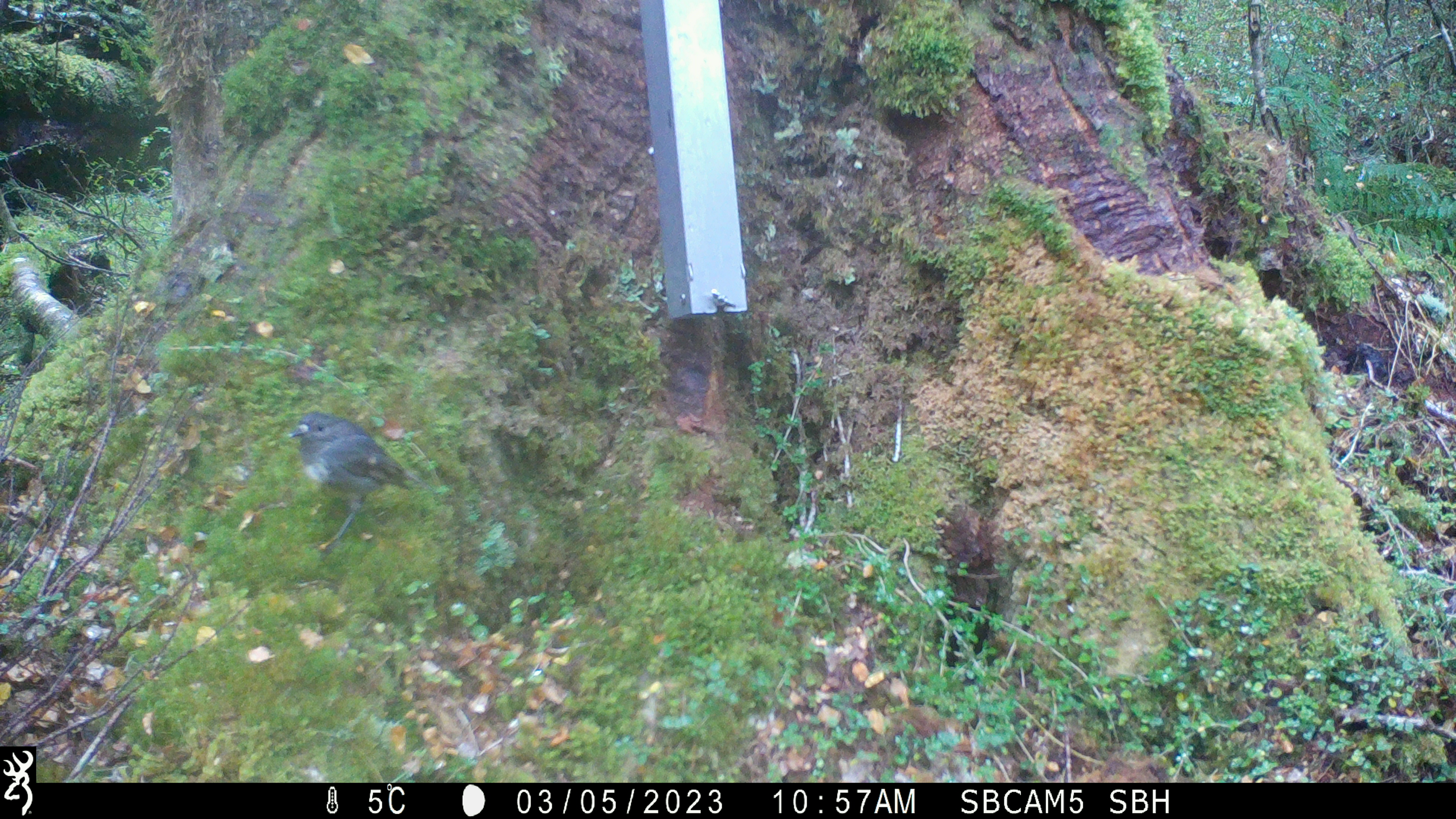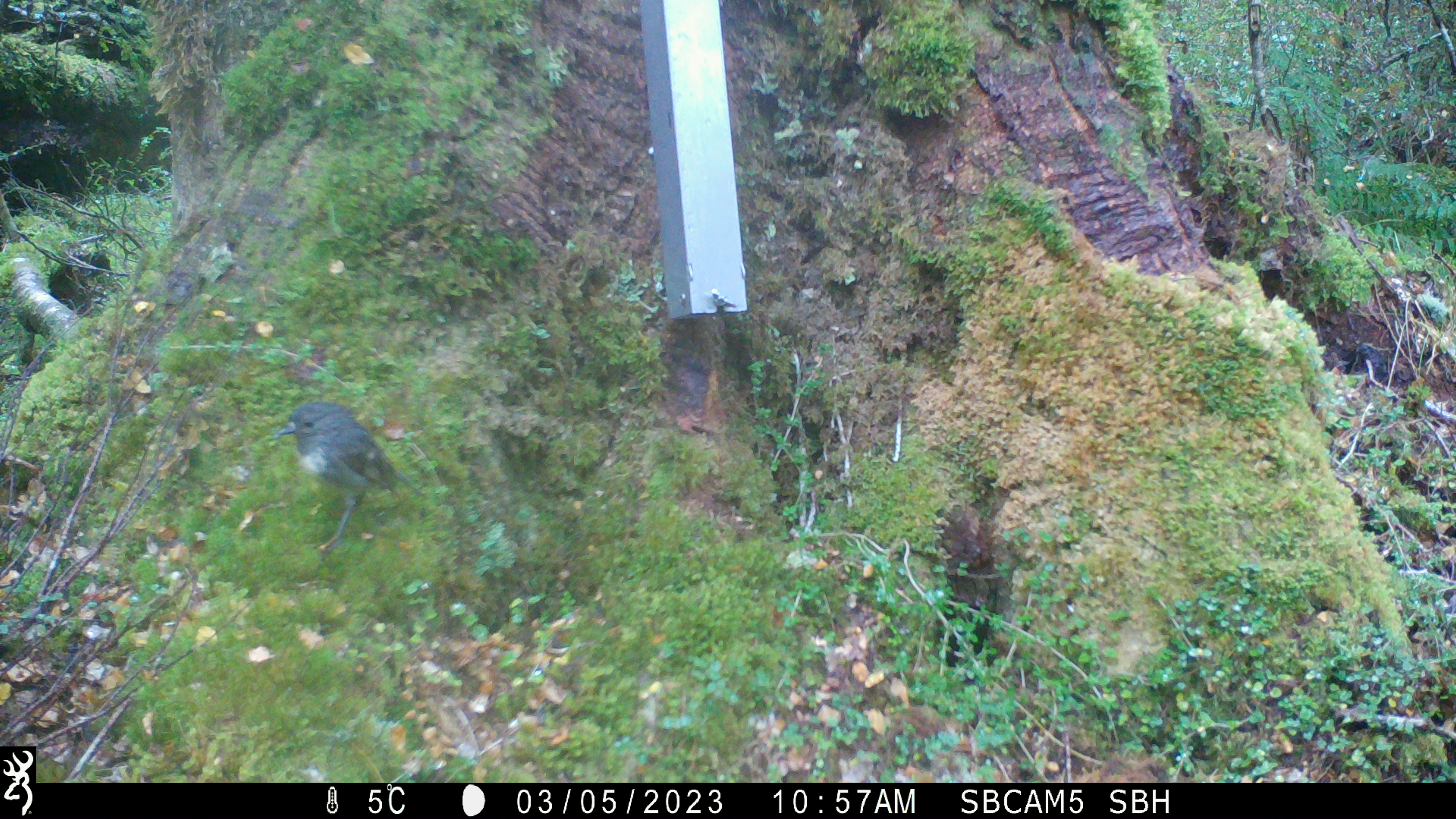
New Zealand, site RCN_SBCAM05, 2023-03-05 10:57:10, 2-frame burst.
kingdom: Animalia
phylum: Chordata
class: Aves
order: Passeriformes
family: Petroicidae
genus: Petroica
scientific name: Petroica australis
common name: new zealand robin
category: robin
Robin (new zealand robin) (Petroica australis).